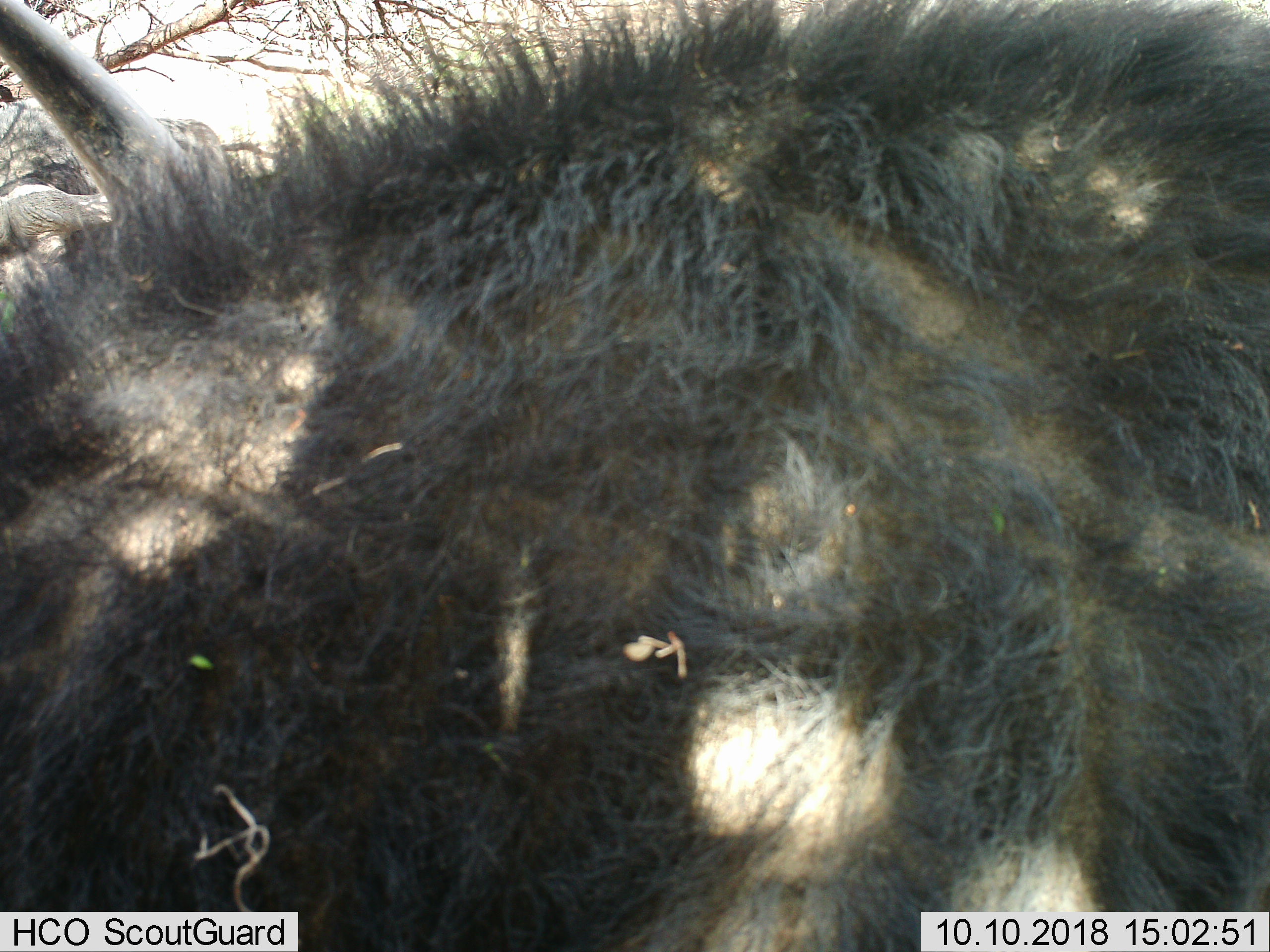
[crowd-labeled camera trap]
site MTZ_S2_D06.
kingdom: Animalia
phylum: Chordata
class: Mammalia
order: Artiodactyla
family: Bovidae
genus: Syncerus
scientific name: Syncerus caffer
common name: african buffalo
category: buffalo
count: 1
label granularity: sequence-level